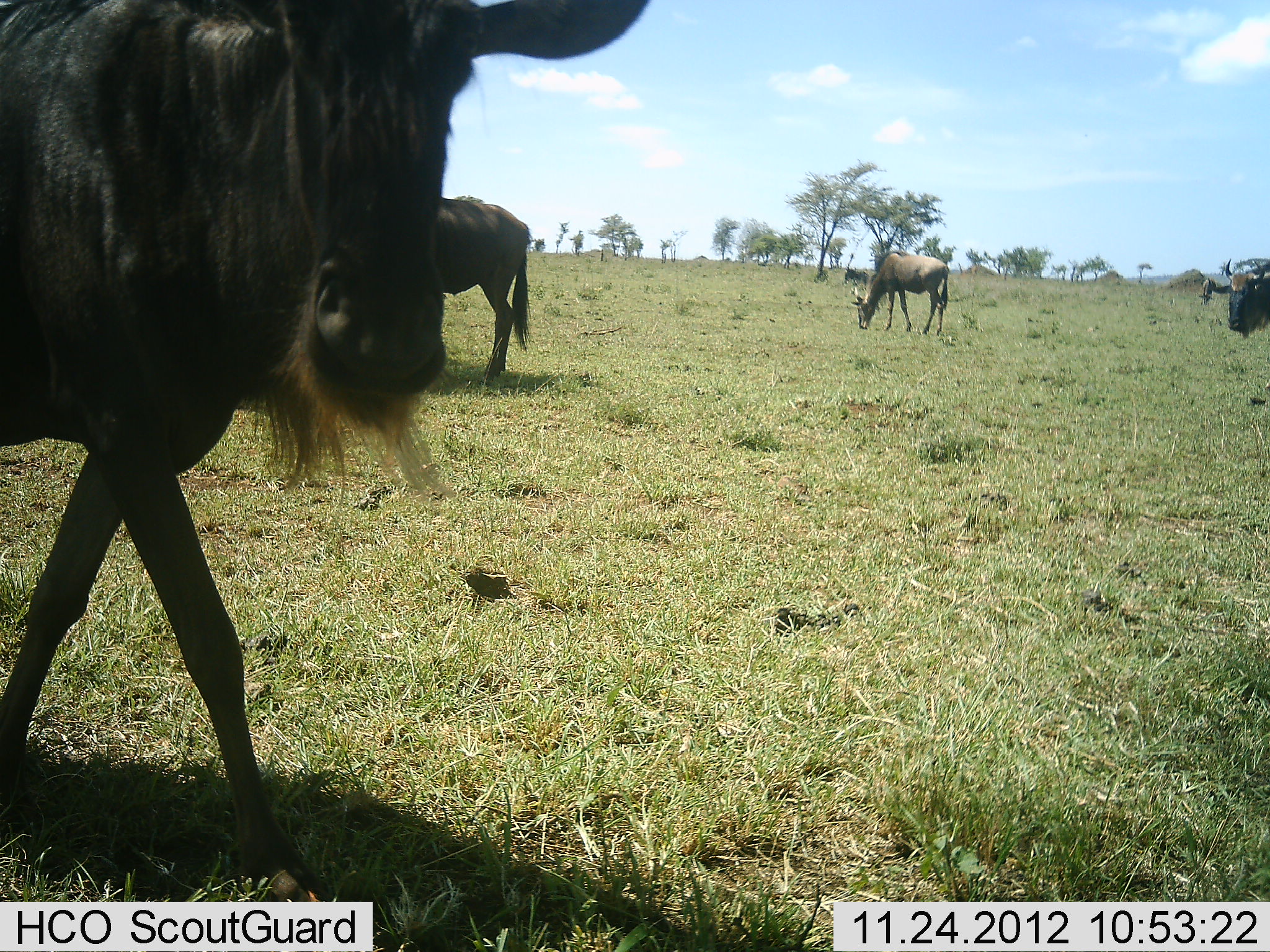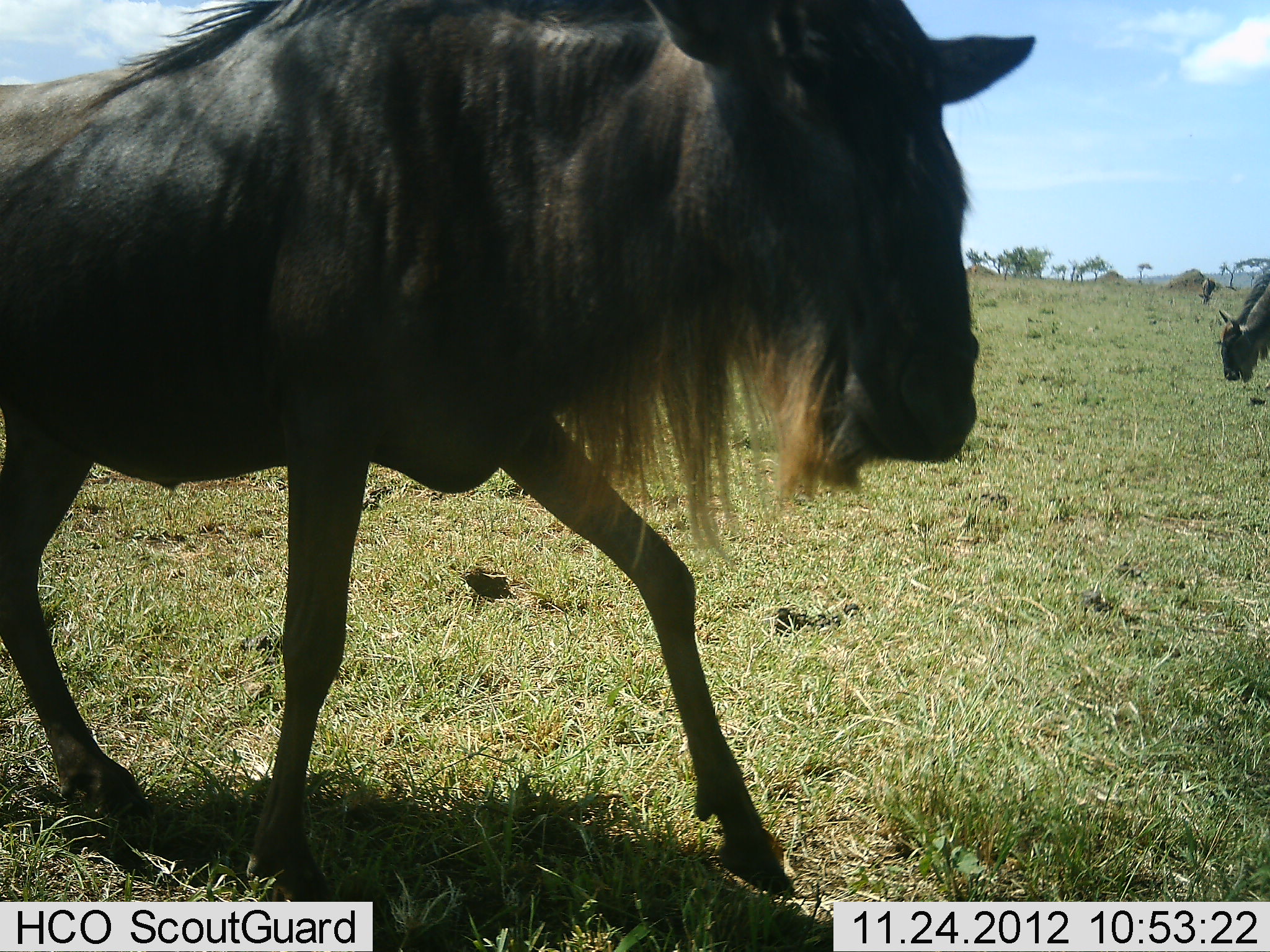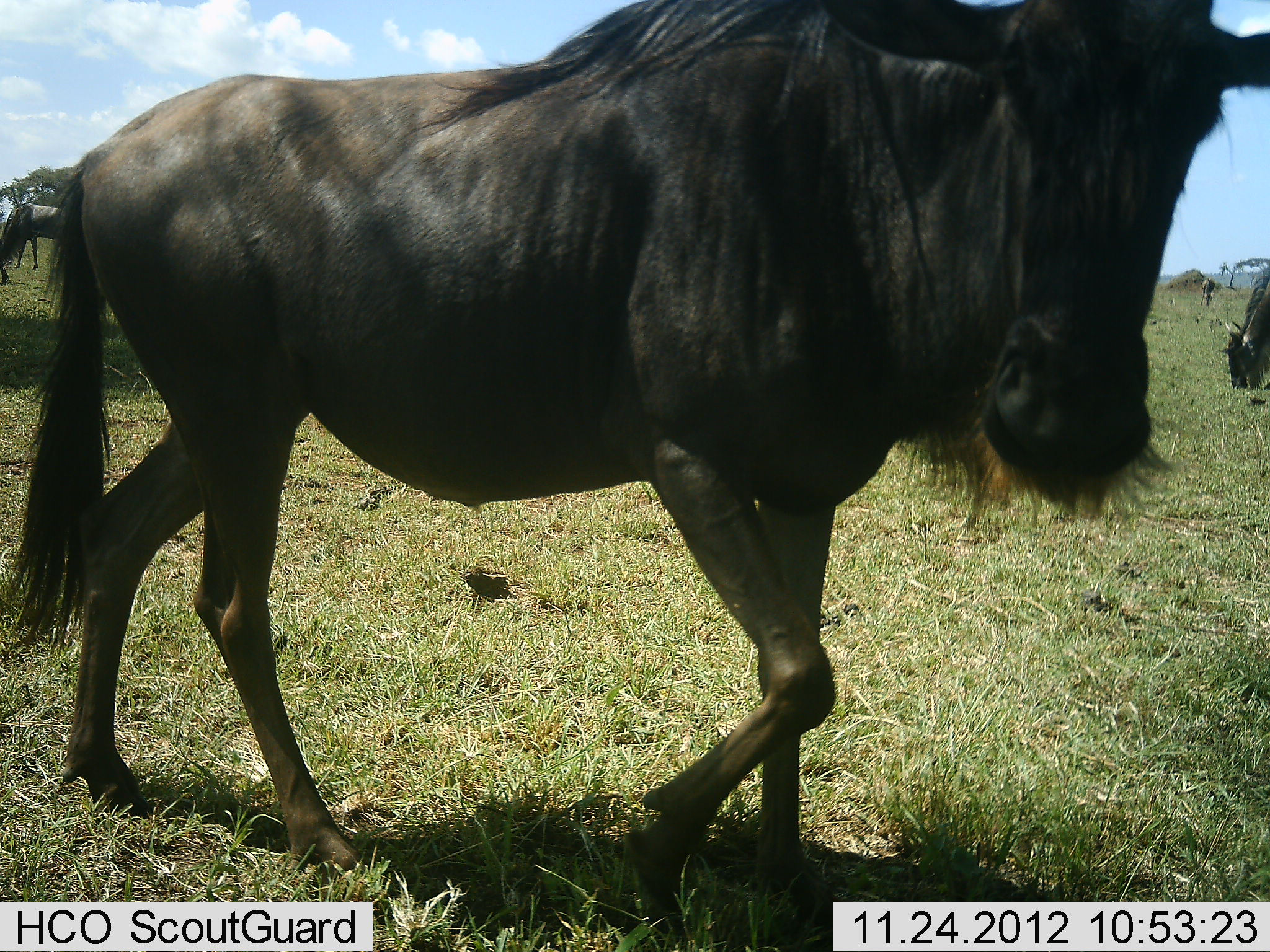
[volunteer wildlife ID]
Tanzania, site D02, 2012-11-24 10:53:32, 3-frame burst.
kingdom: Animalia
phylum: Chordata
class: Mammalia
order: Artiodactyla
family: Bovidae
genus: Connochaetes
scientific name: Connochaetes taurinus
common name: blue wildebeest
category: wildebeest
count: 5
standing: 39%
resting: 0%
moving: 83%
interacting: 0%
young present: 0%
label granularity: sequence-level